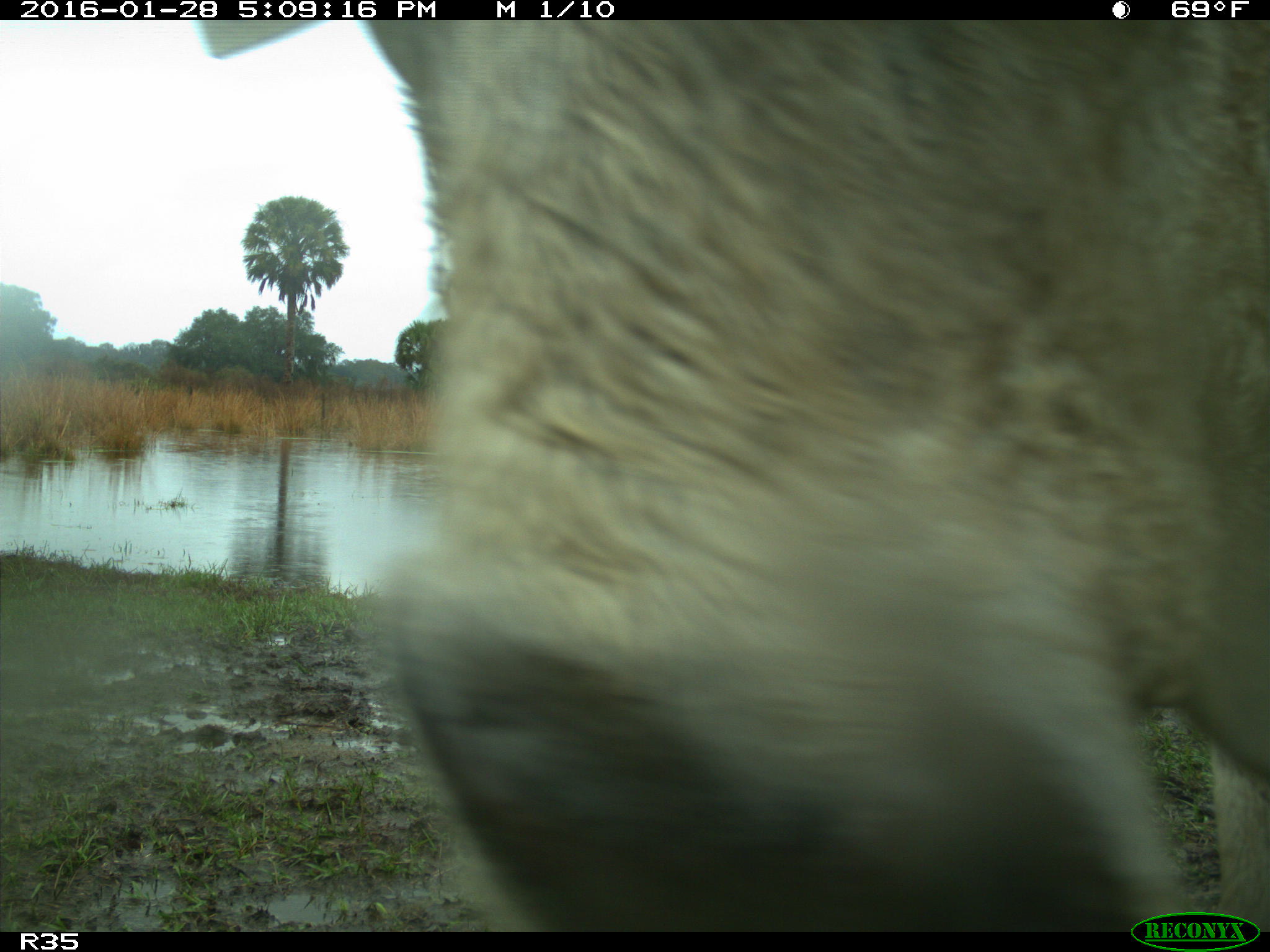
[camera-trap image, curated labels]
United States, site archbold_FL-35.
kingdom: Animalia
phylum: Chordata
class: Mammalia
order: Artiodactyla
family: Bovidae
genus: Bos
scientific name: Bos taurus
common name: domestic cow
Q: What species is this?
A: Bos taurus (domestic cow).